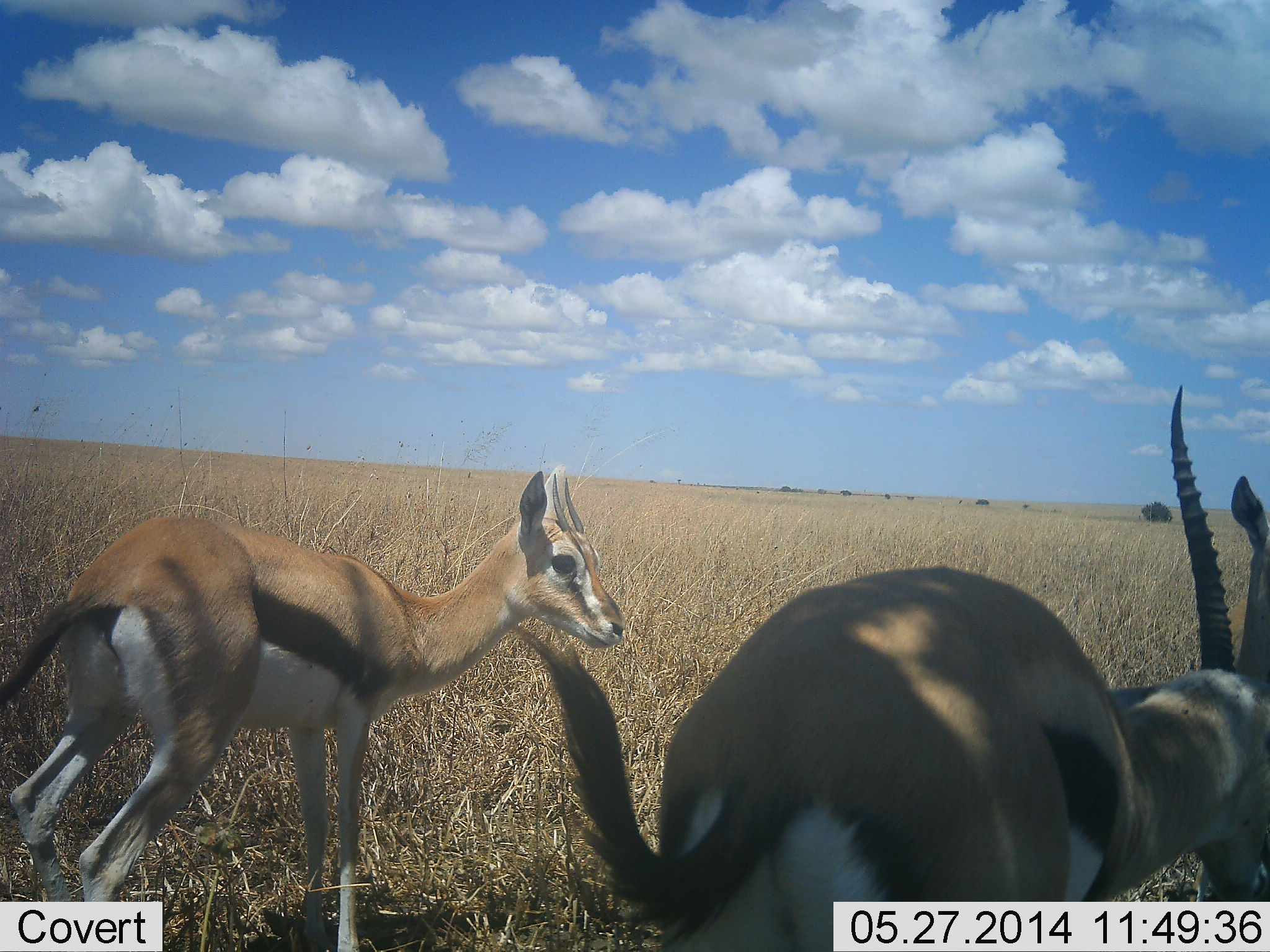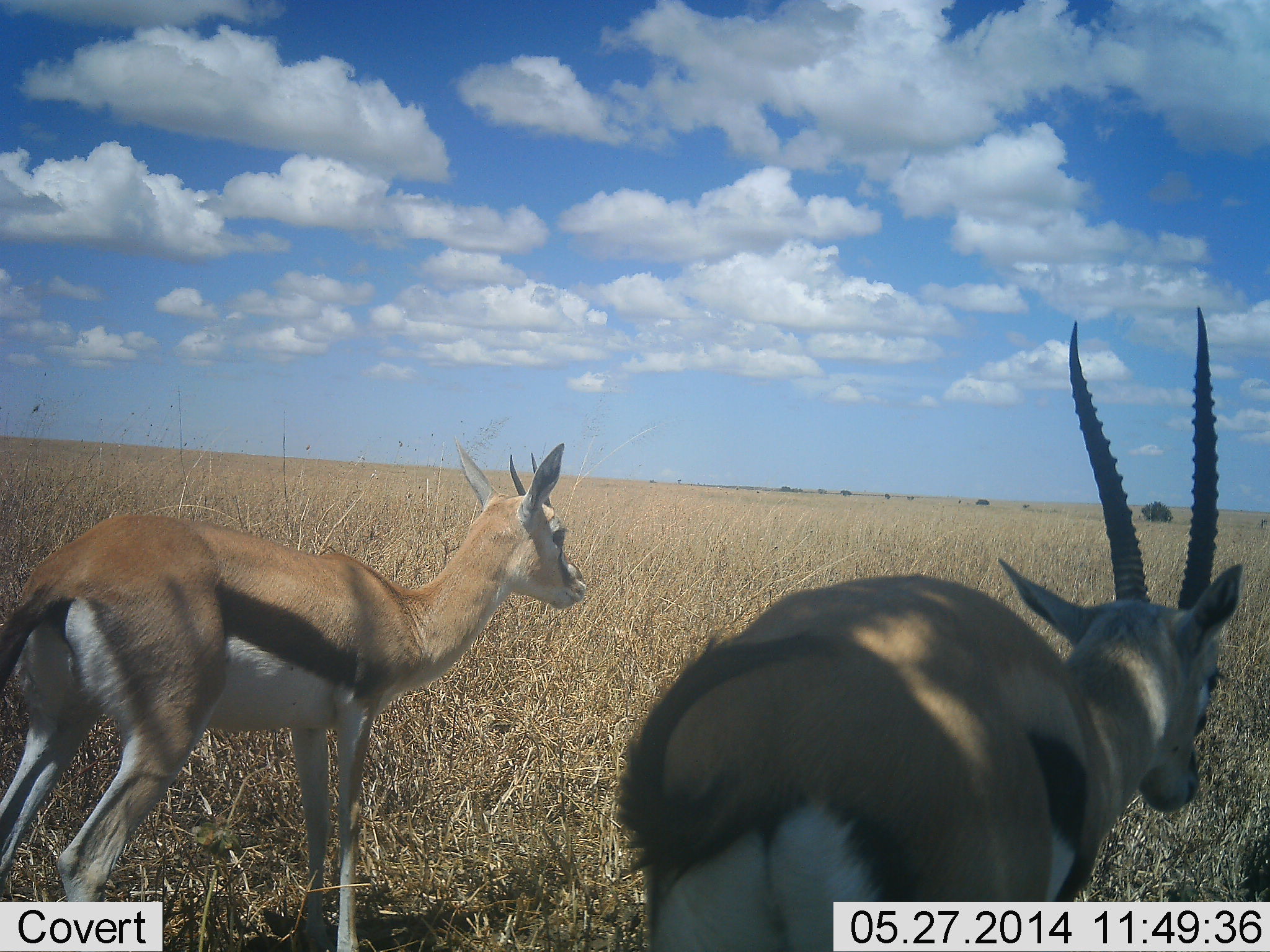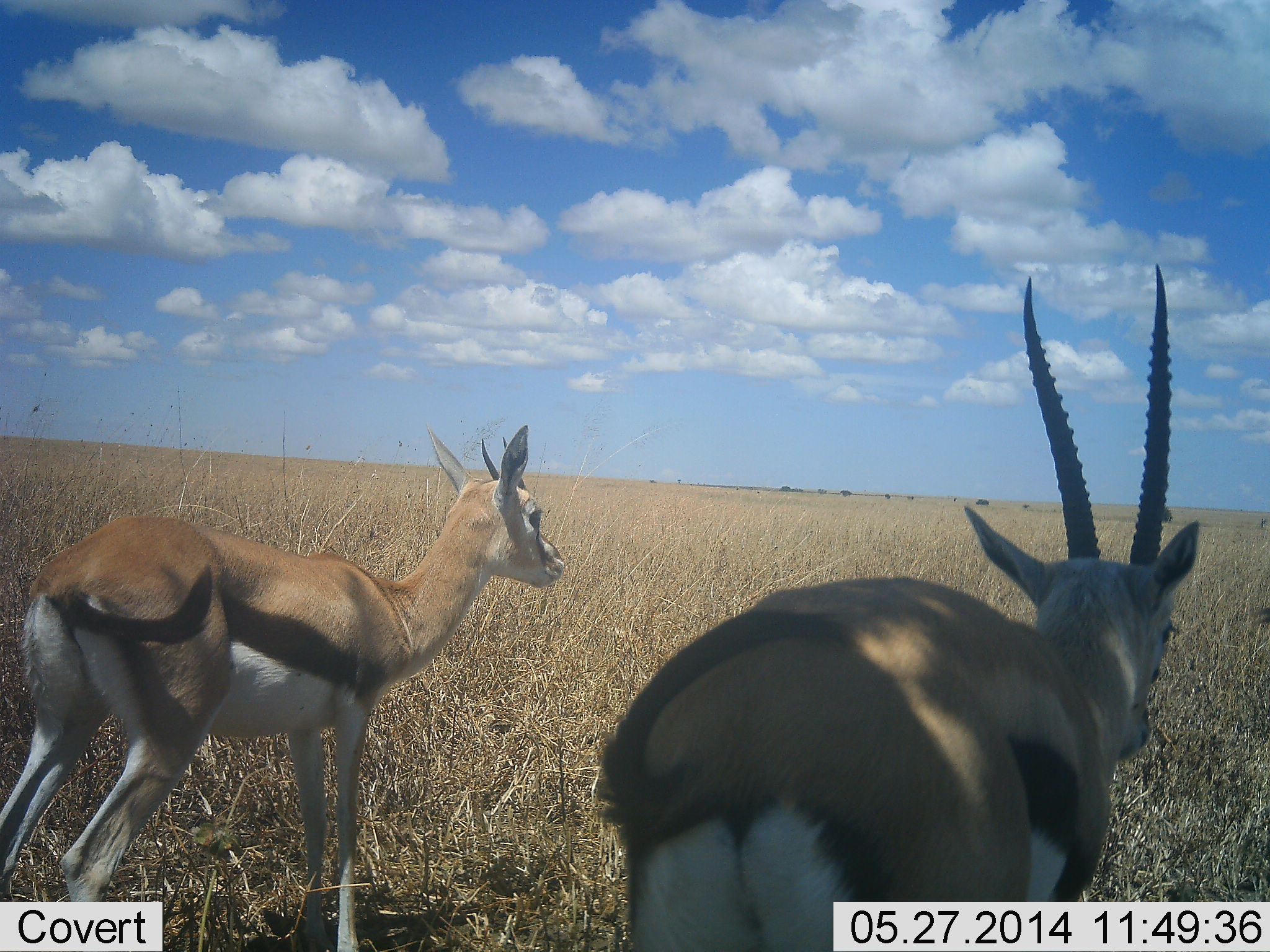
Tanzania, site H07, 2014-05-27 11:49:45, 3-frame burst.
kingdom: Animalia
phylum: Chordata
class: Mammalia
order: Artiodactyla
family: Bovidae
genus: Eudorcas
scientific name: Eudorcas thomsonii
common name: thomson's gazelle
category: gazellethomsons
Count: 2.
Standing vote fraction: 80%.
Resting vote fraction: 0%.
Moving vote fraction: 27%.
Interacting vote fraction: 0%.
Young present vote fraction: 10%.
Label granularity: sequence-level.